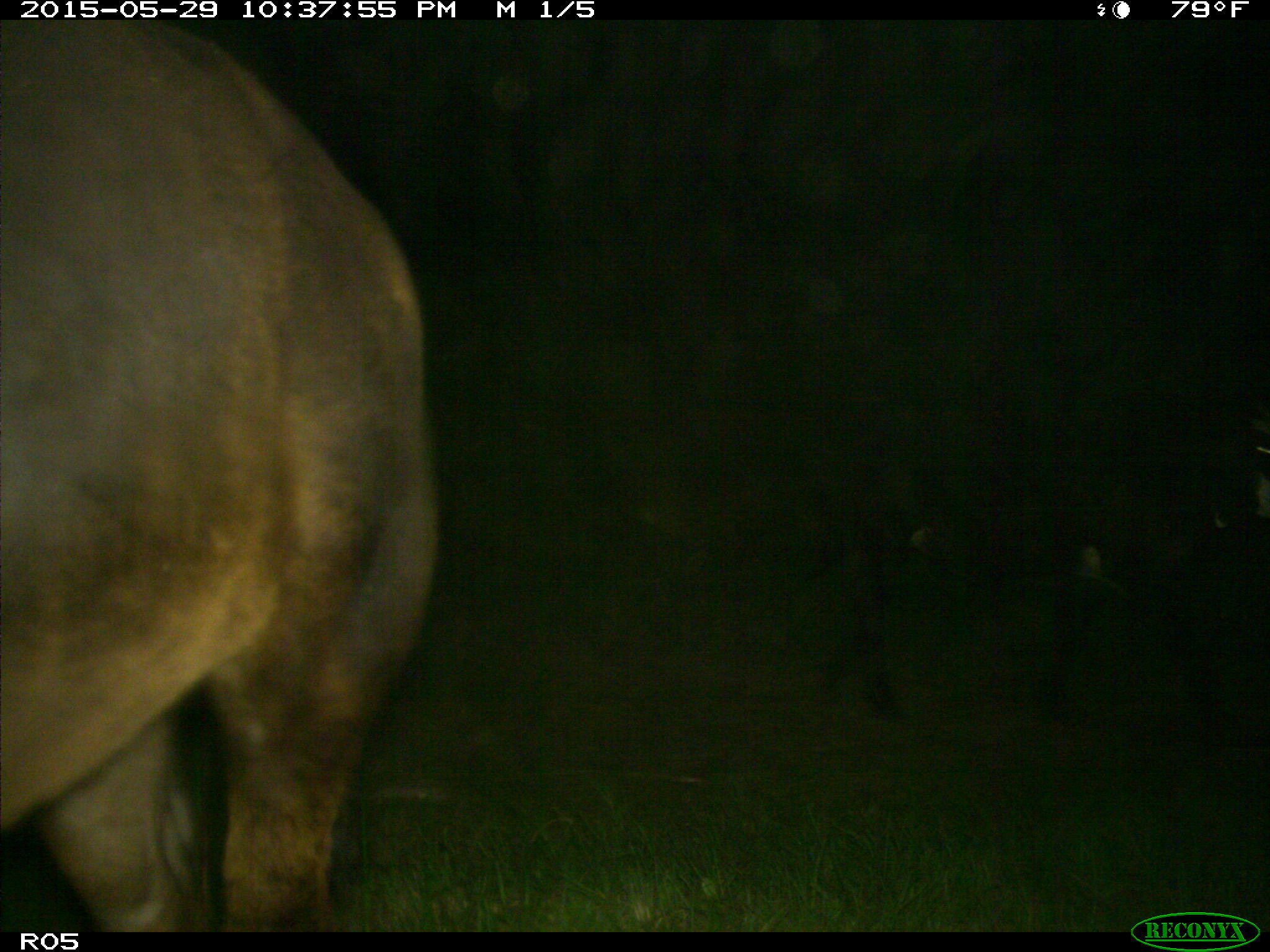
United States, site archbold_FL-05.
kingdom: Animalia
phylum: Chordata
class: Mammalia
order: Artiodactyla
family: Bovidae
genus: Bos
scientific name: Bos taurus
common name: domestic cow